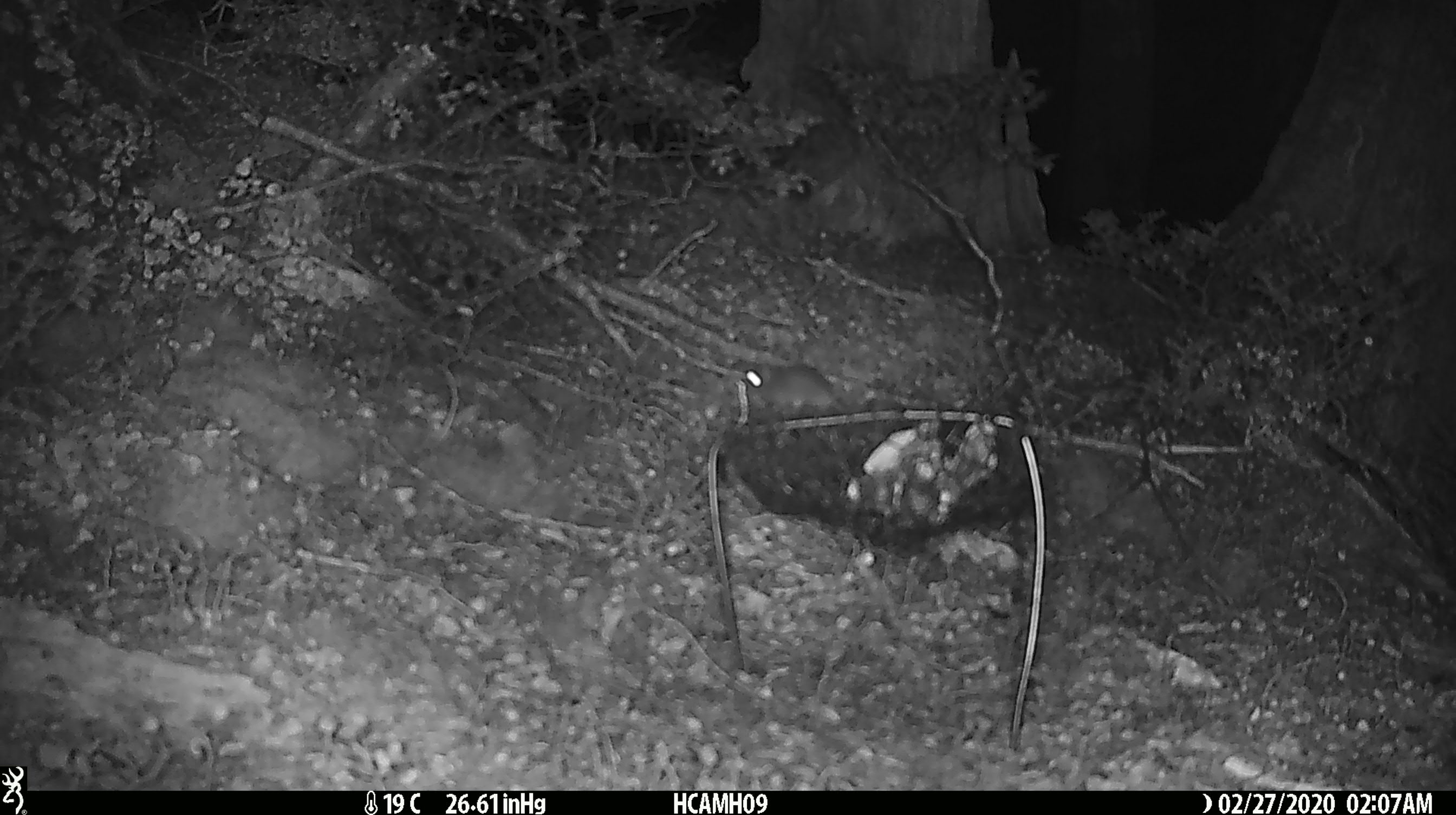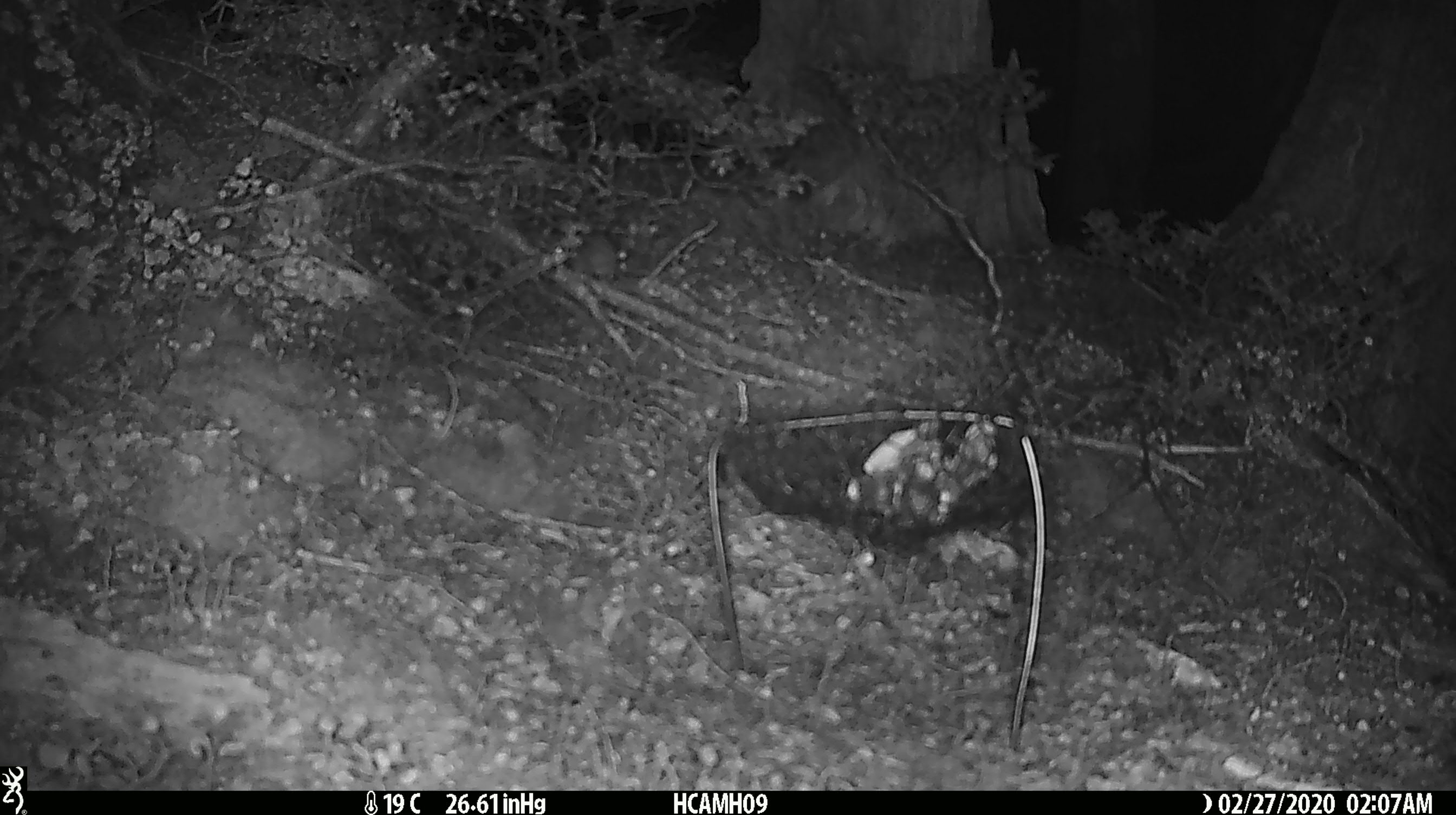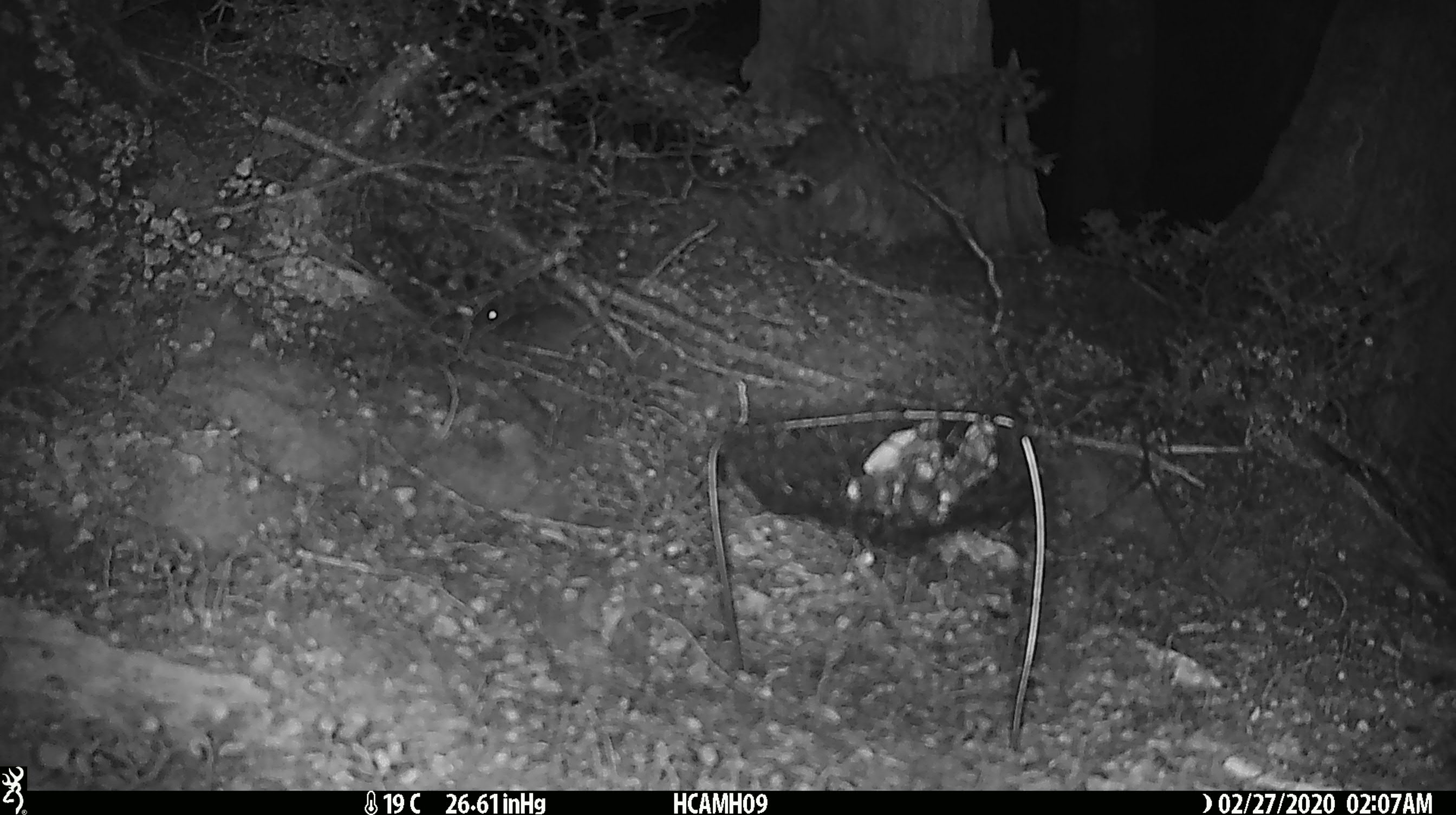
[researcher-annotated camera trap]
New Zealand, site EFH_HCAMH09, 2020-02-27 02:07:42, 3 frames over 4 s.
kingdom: Animalia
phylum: Chordata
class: Mammalia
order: Rodentia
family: Muridae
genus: Mus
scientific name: Mus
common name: mouse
Mouse (Mus).